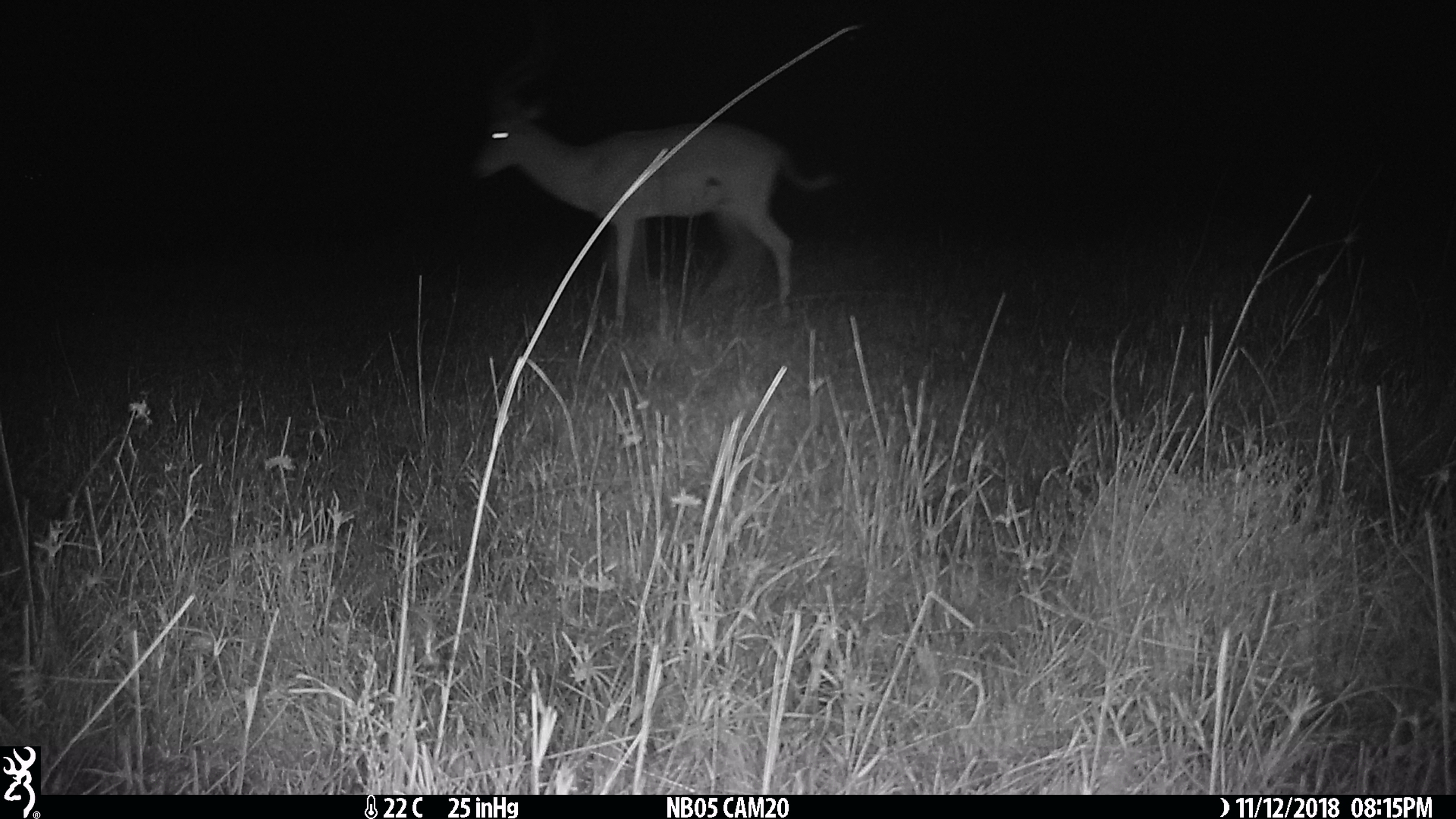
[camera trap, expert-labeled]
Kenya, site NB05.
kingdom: Animalia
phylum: Chordata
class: Mammalia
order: Artiodactyla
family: Bovidae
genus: Aepyceros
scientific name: Aepyceros melampus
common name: impala